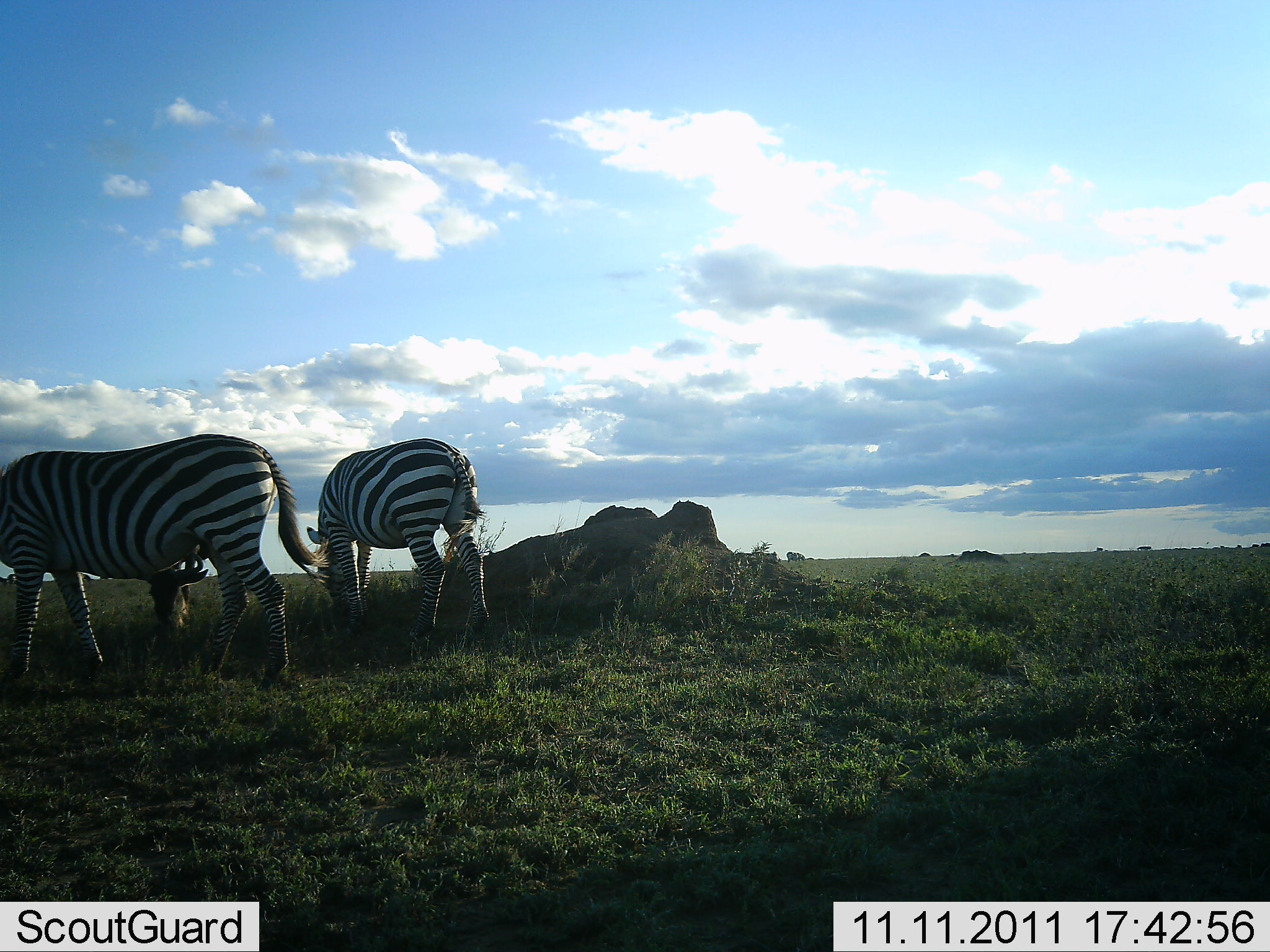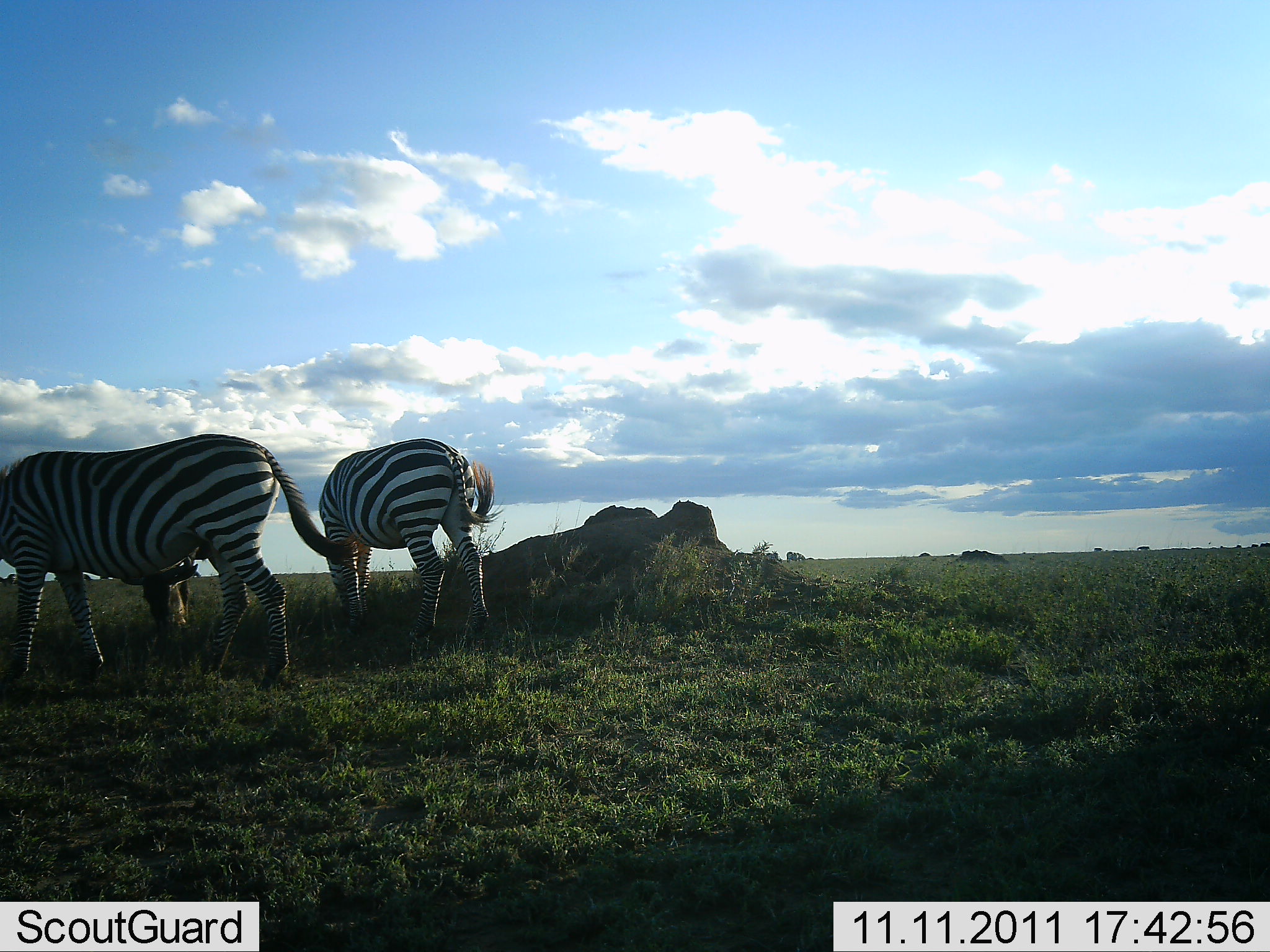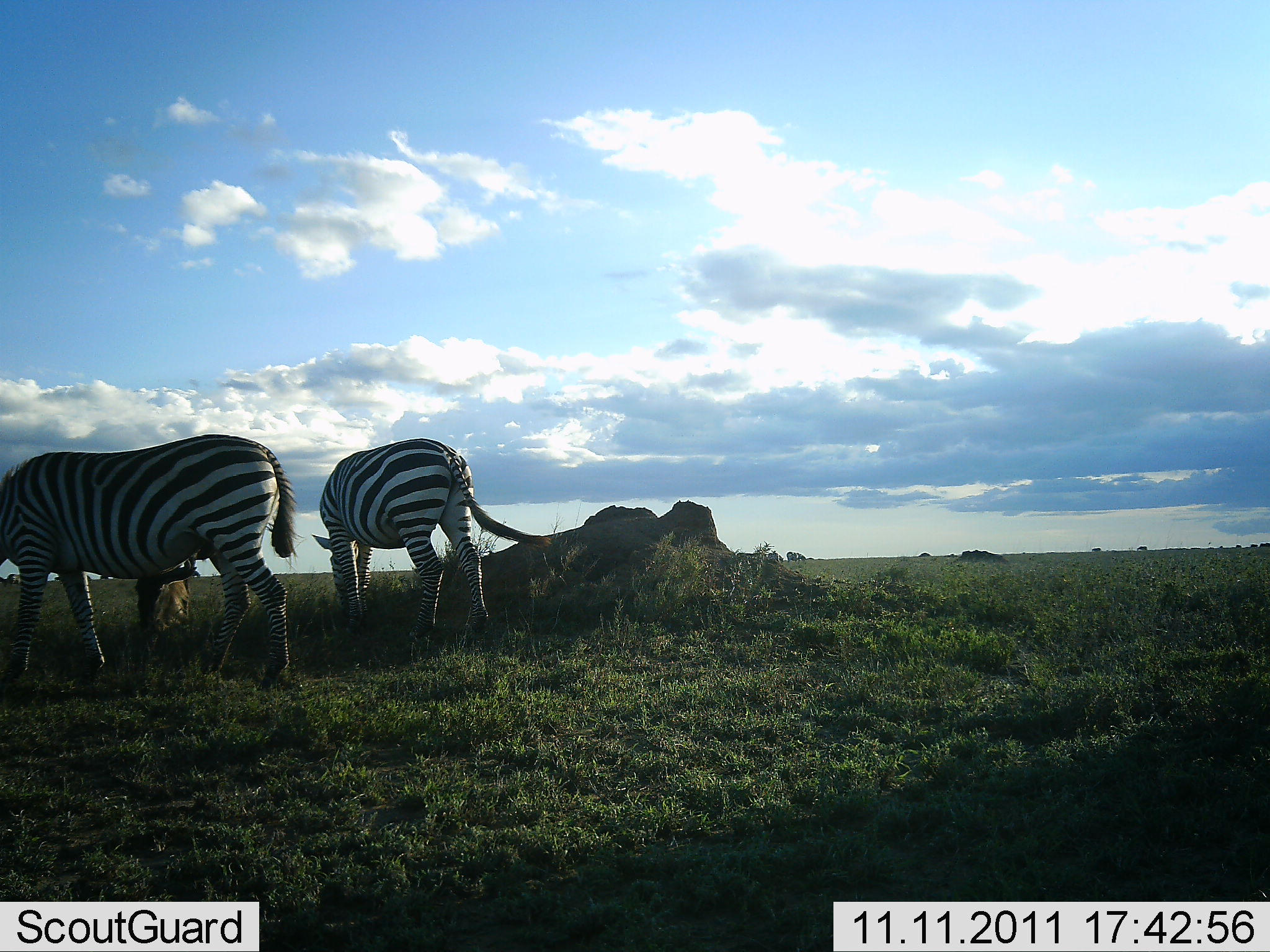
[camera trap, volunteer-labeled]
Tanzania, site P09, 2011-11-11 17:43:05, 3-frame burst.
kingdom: Animalia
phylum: Chordata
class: Mammalia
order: Perissodactyla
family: Equidae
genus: Equus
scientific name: Equus quagga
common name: plains zebra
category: zebra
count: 2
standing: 28%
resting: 6%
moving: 0%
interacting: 0%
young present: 0%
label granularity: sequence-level